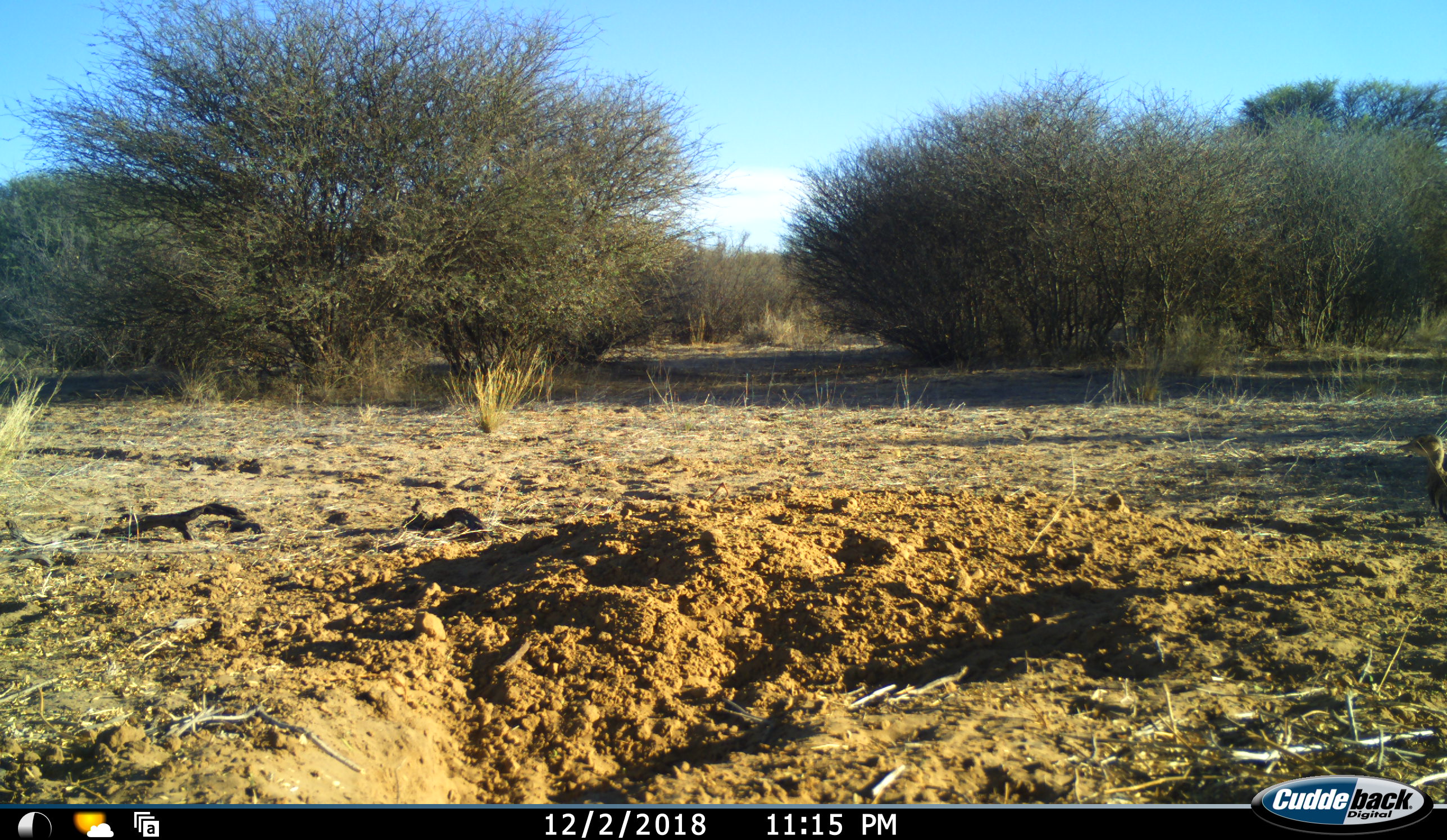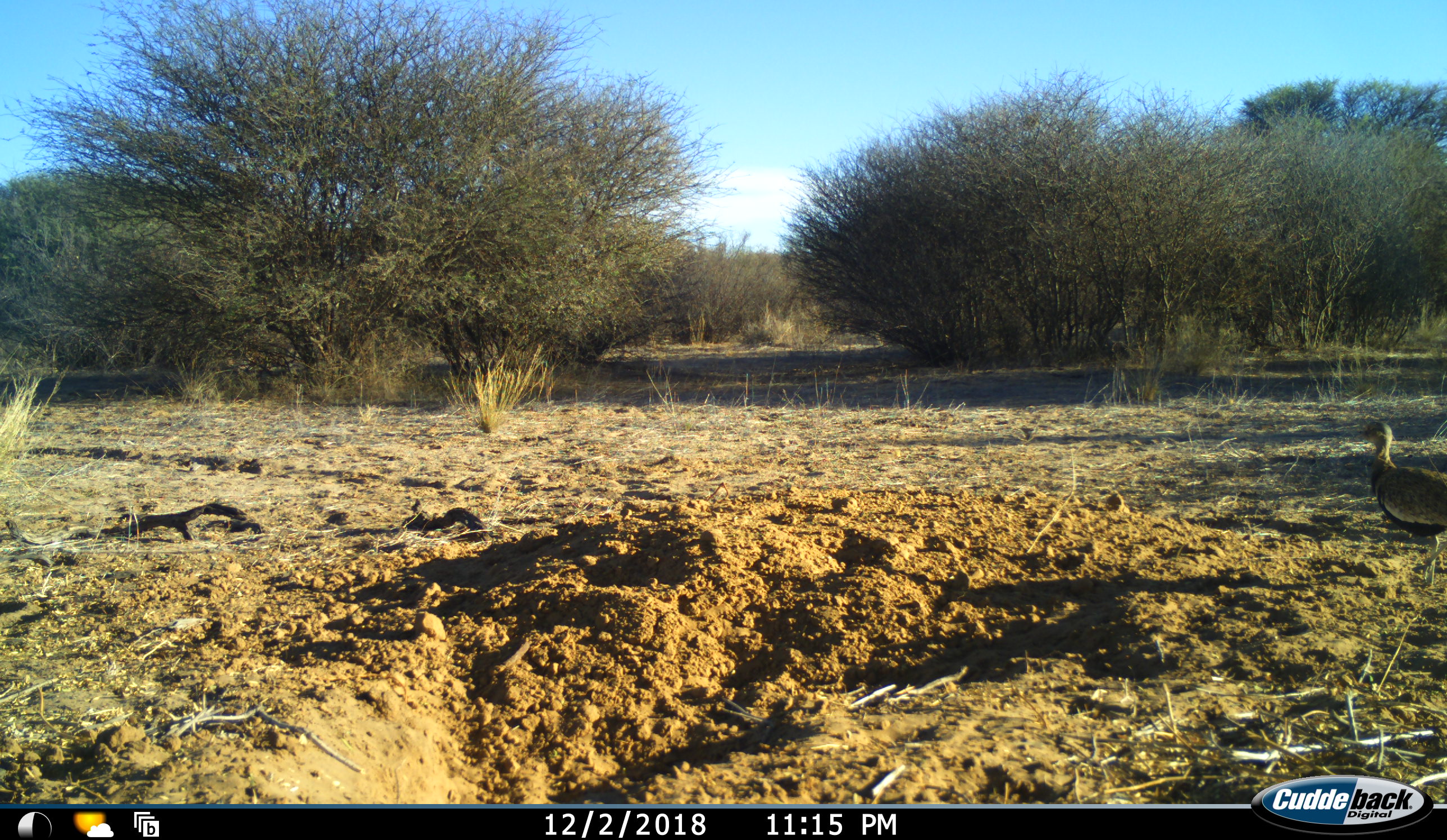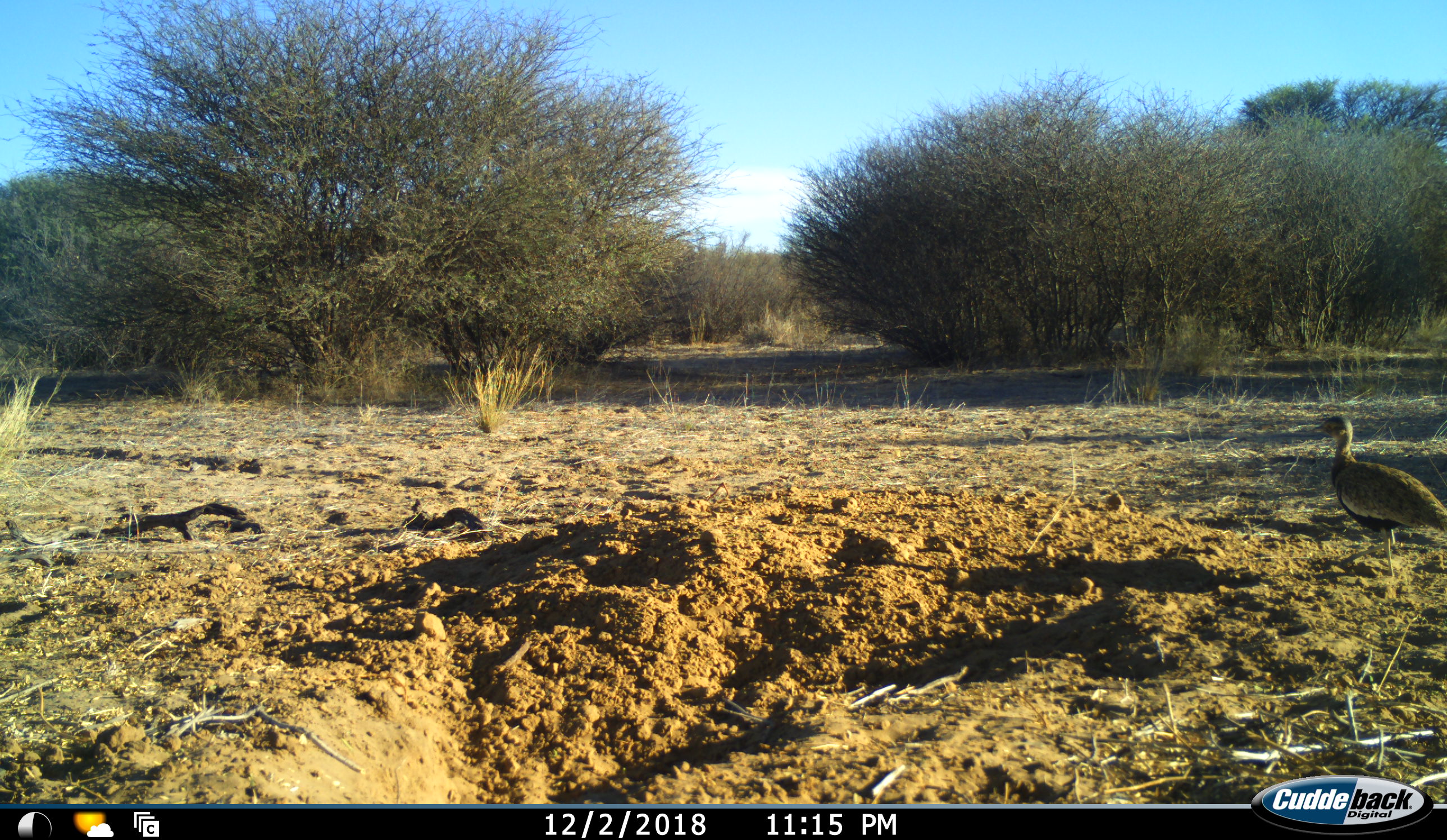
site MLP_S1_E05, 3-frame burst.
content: unidentified animal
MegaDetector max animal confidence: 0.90